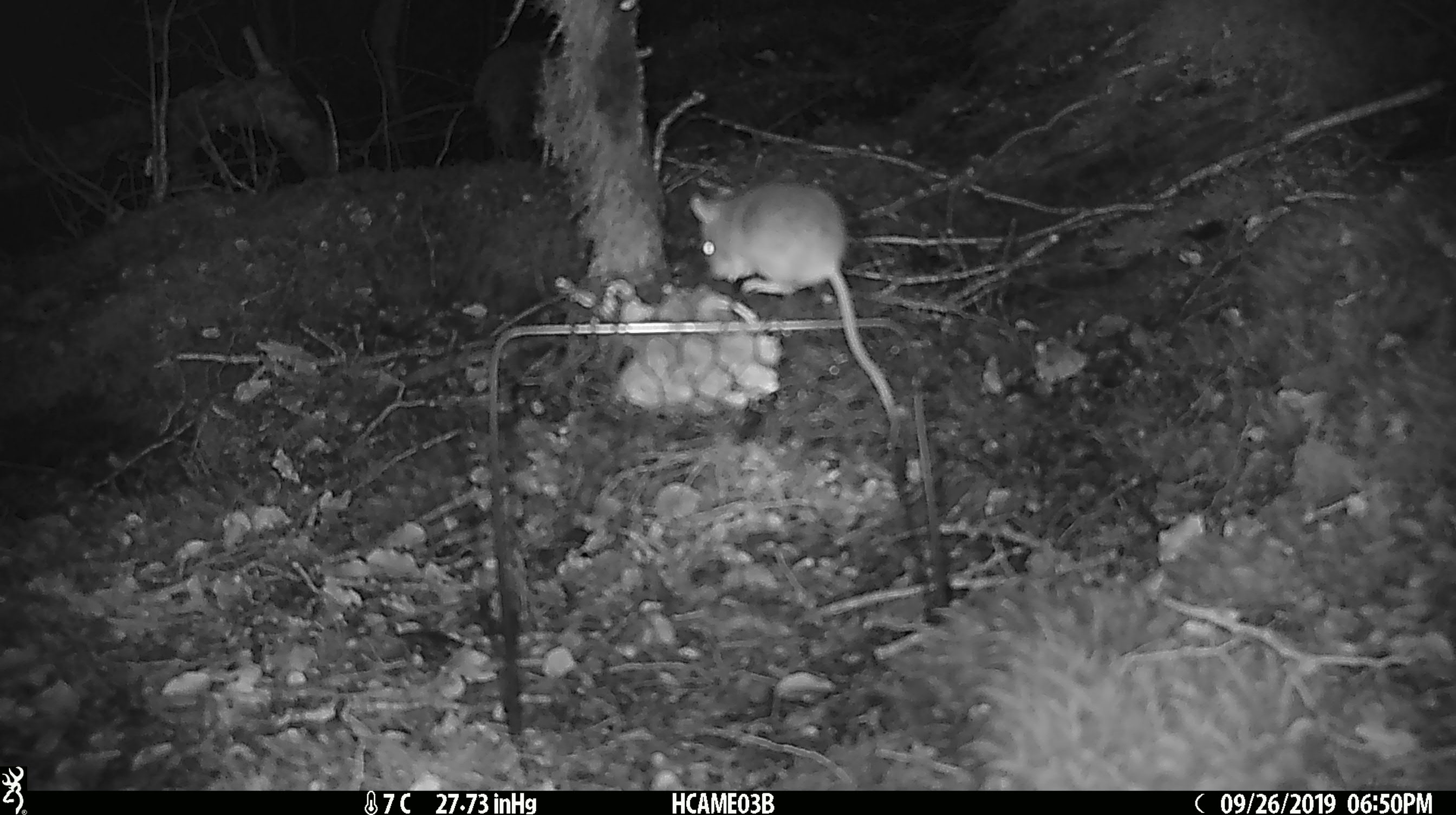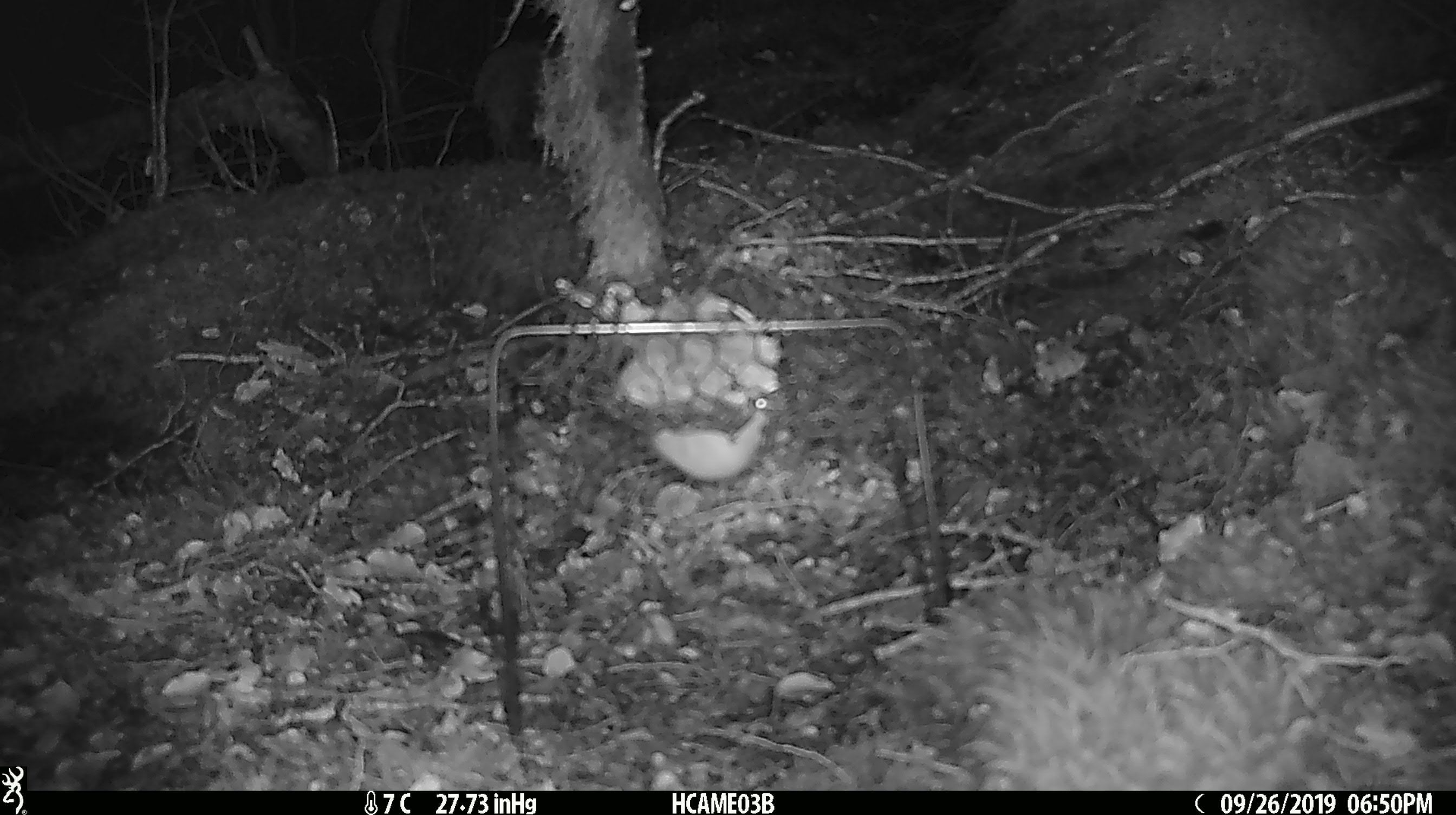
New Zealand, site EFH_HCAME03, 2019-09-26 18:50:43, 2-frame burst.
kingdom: Animalia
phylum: Chordata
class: Mammalia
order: Rodentia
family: Muridae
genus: Mus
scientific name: Mus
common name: mouse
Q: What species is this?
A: Mouse (Mus).